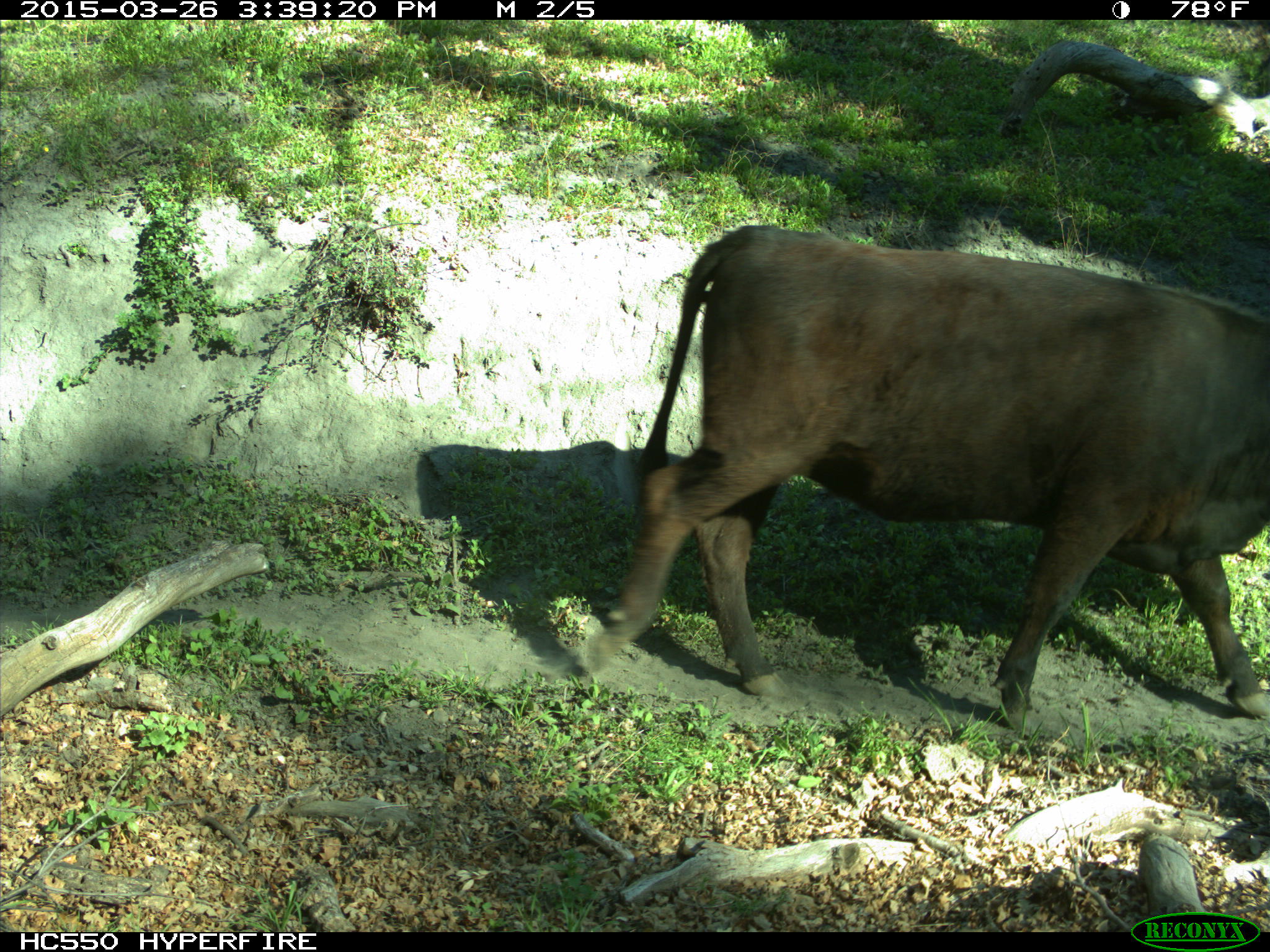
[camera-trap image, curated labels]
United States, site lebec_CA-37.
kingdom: Animalia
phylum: Chordata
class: Mammalia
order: Artiodactyla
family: Bovidae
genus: Bos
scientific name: Bos taurus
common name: domestic cow